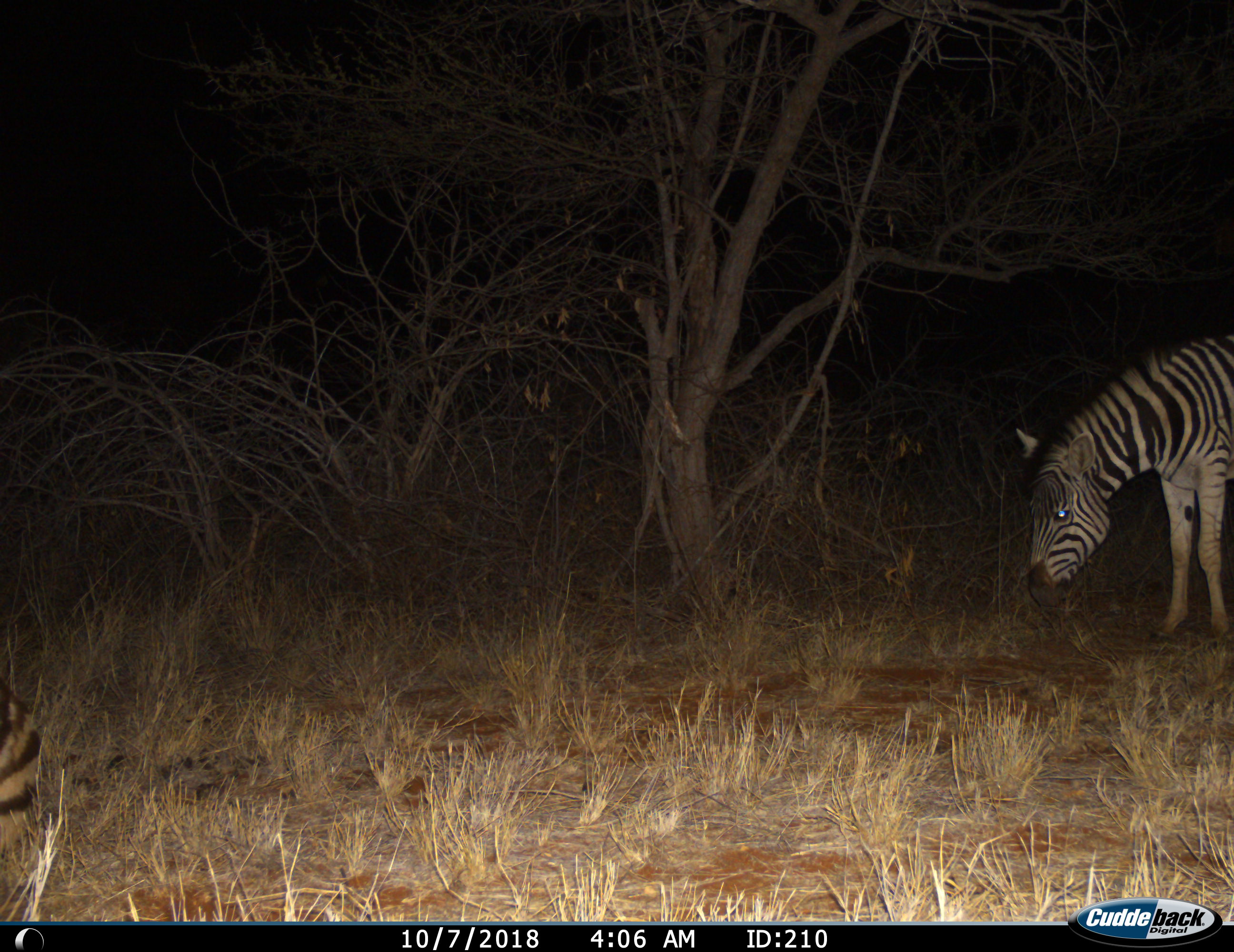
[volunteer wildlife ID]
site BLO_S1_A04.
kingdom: Animalia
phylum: Chordata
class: Mammalia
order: Perissodactyla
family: Equidae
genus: Equus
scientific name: Equus quagga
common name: plains zebra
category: zebraplains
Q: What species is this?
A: Zebraplains (plains zebra) (Equus quagga).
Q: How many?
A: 2.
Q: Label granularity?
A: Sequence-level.